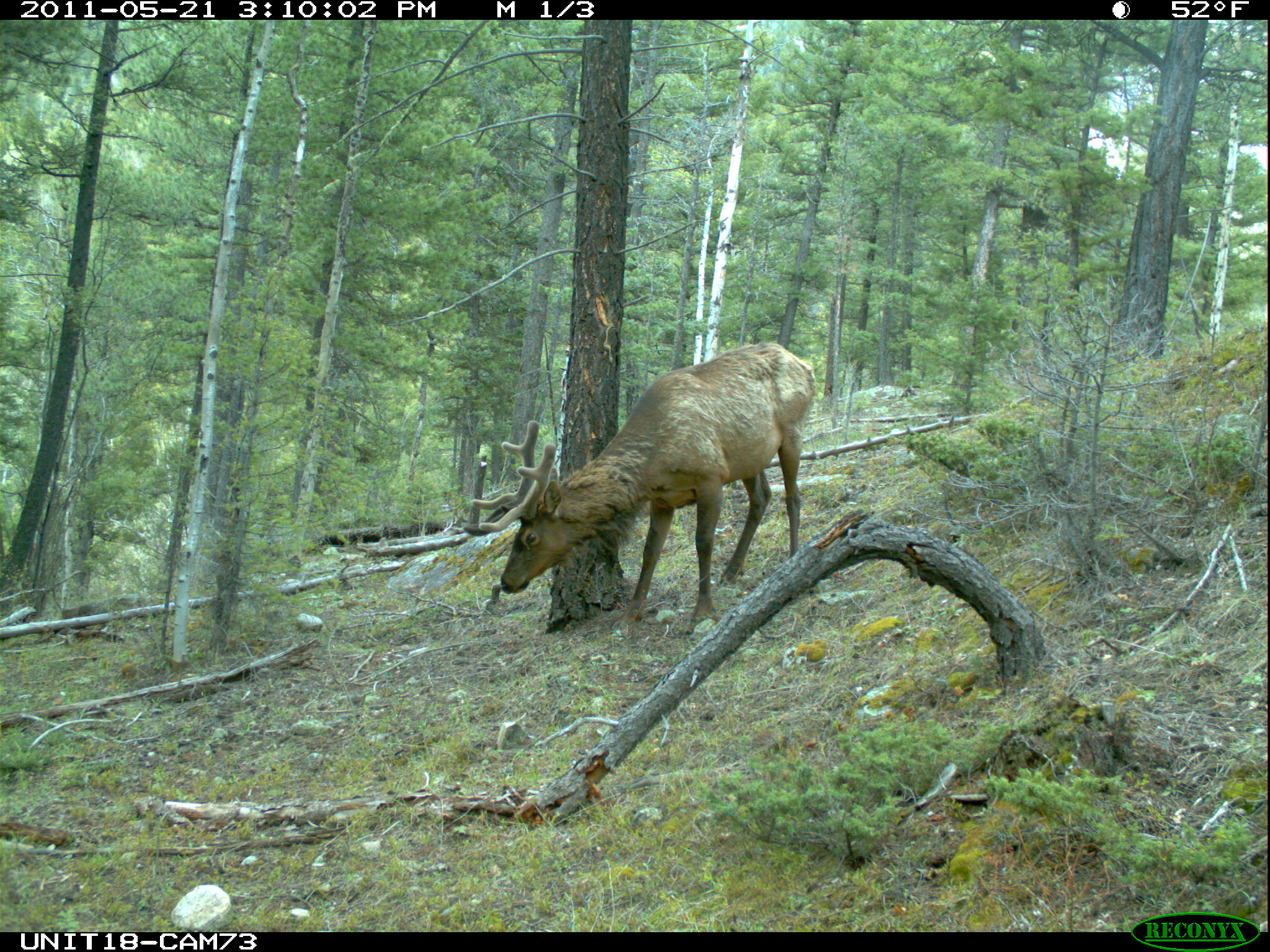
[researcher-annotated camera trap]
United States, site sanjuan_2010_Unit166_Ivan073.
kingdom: Animalia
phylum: Chordata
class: Mammalia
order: Artiodactyla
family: Cervidae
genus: Cervus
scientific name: Cervus elaphus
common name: red deer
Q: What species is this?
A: Cervus elaphus (red deer).